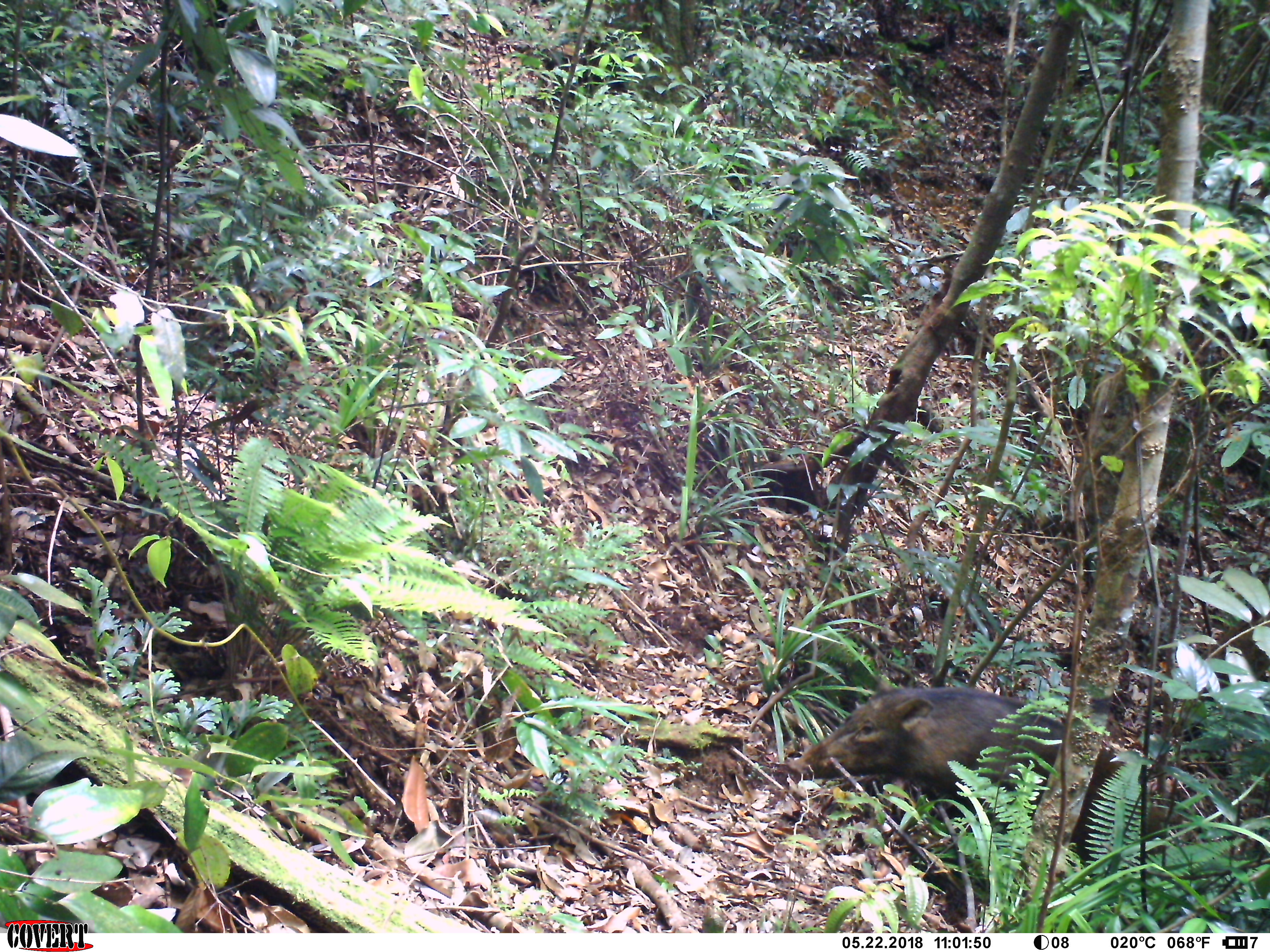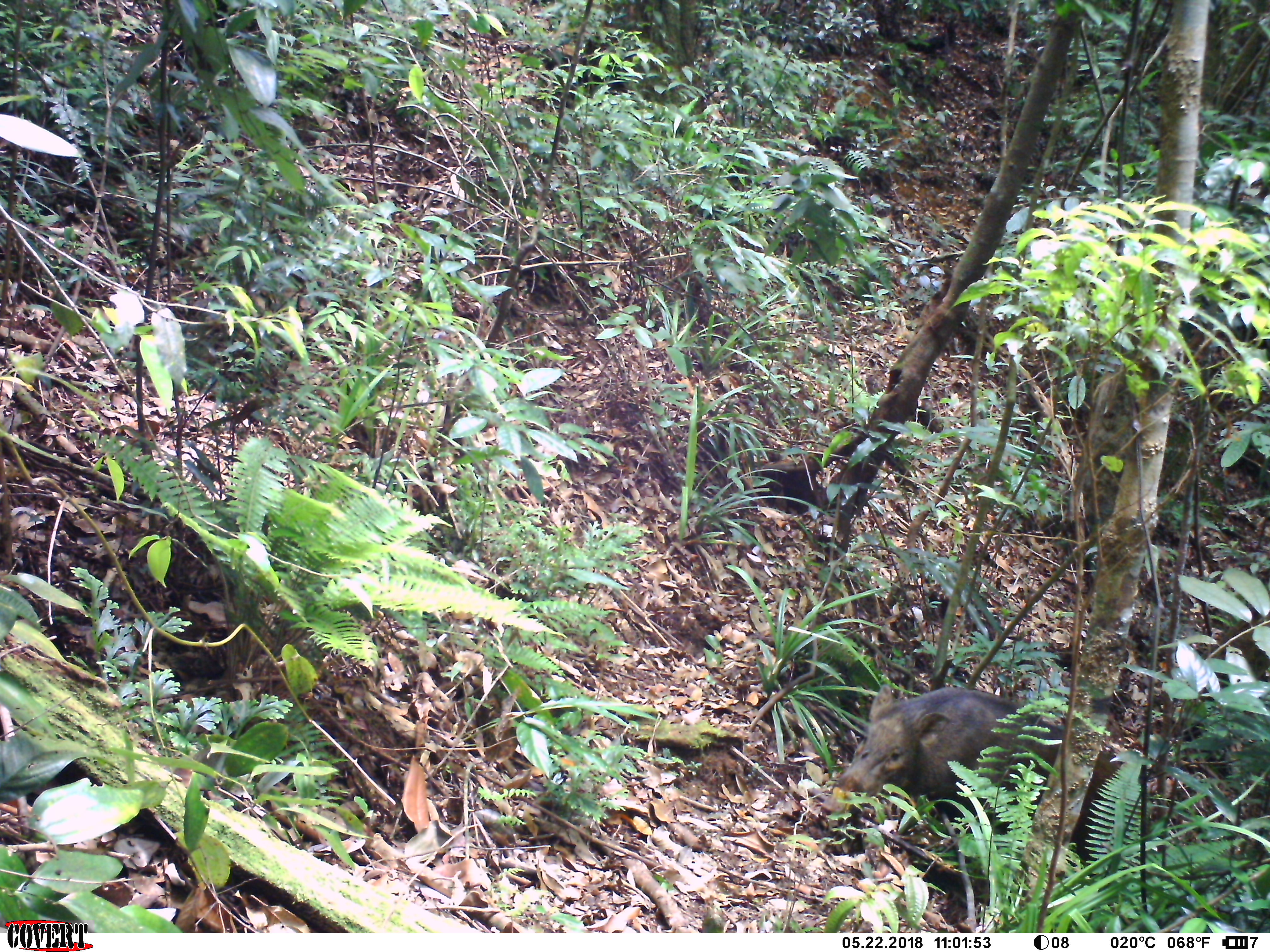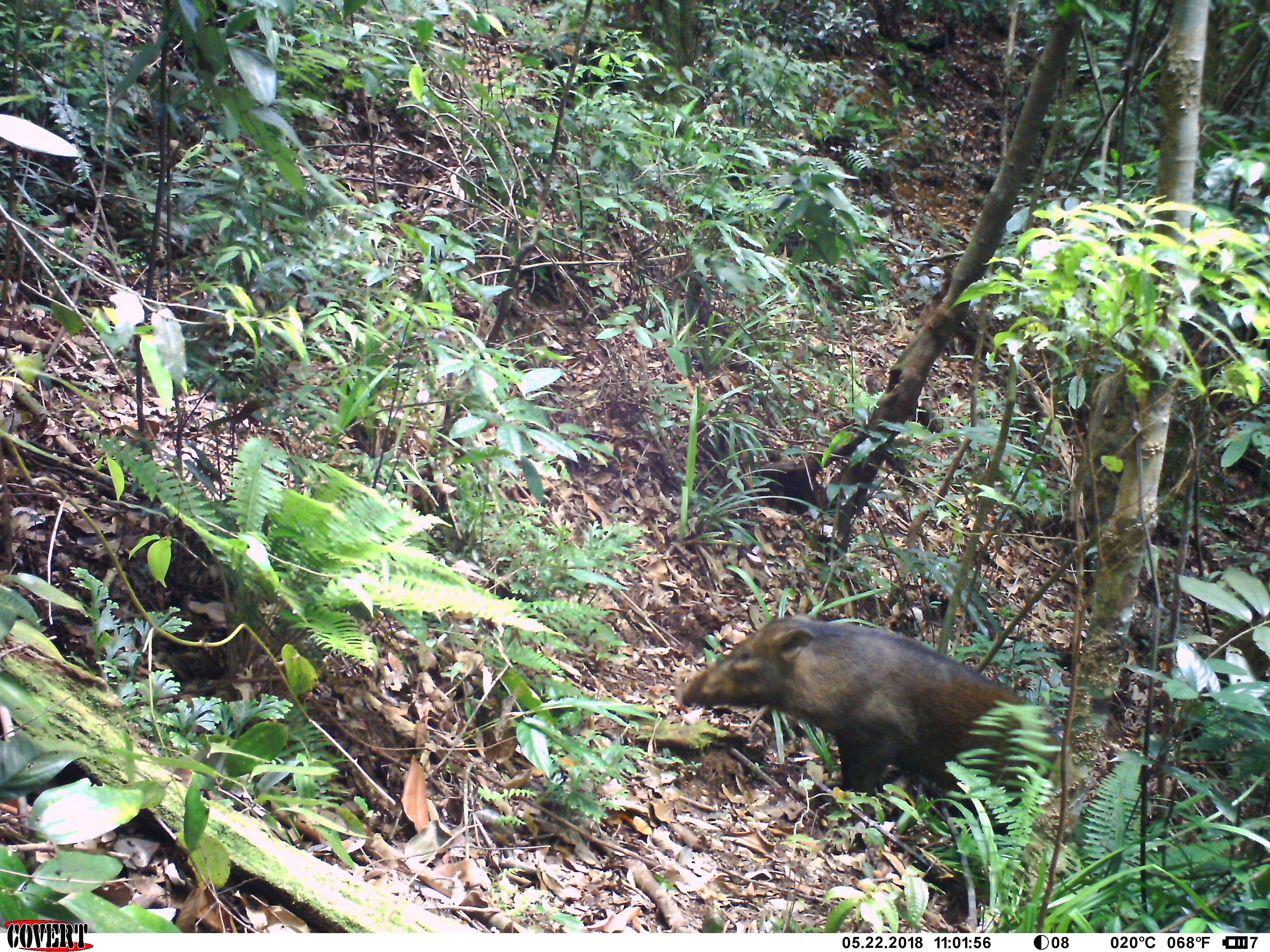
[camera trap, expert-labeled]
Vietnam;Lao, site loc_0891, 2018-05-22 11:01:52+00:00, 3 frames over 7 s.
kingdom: Animalia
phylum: Chordata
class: Mammalia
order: Artiodactyla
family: Suidae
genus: Sus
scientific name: Sus scrofa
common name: eurasian wild pig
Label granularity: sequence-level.